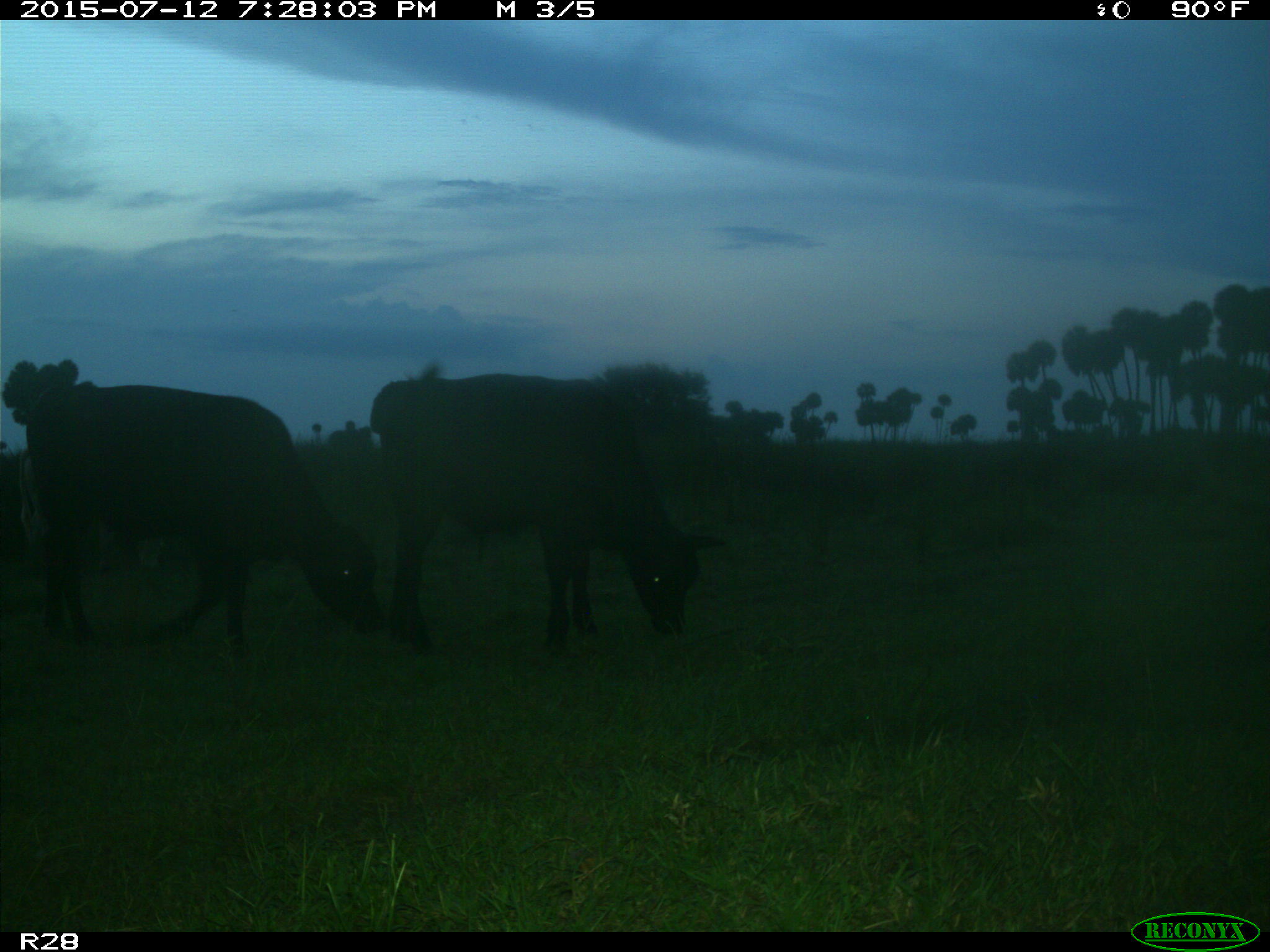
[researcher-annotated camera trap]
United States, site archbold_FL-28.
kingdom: Animalia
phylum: Chordata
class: Mammalia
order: Artiodactyla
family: Bovidae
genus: Bos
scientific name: Bos taurus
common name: domestic cow